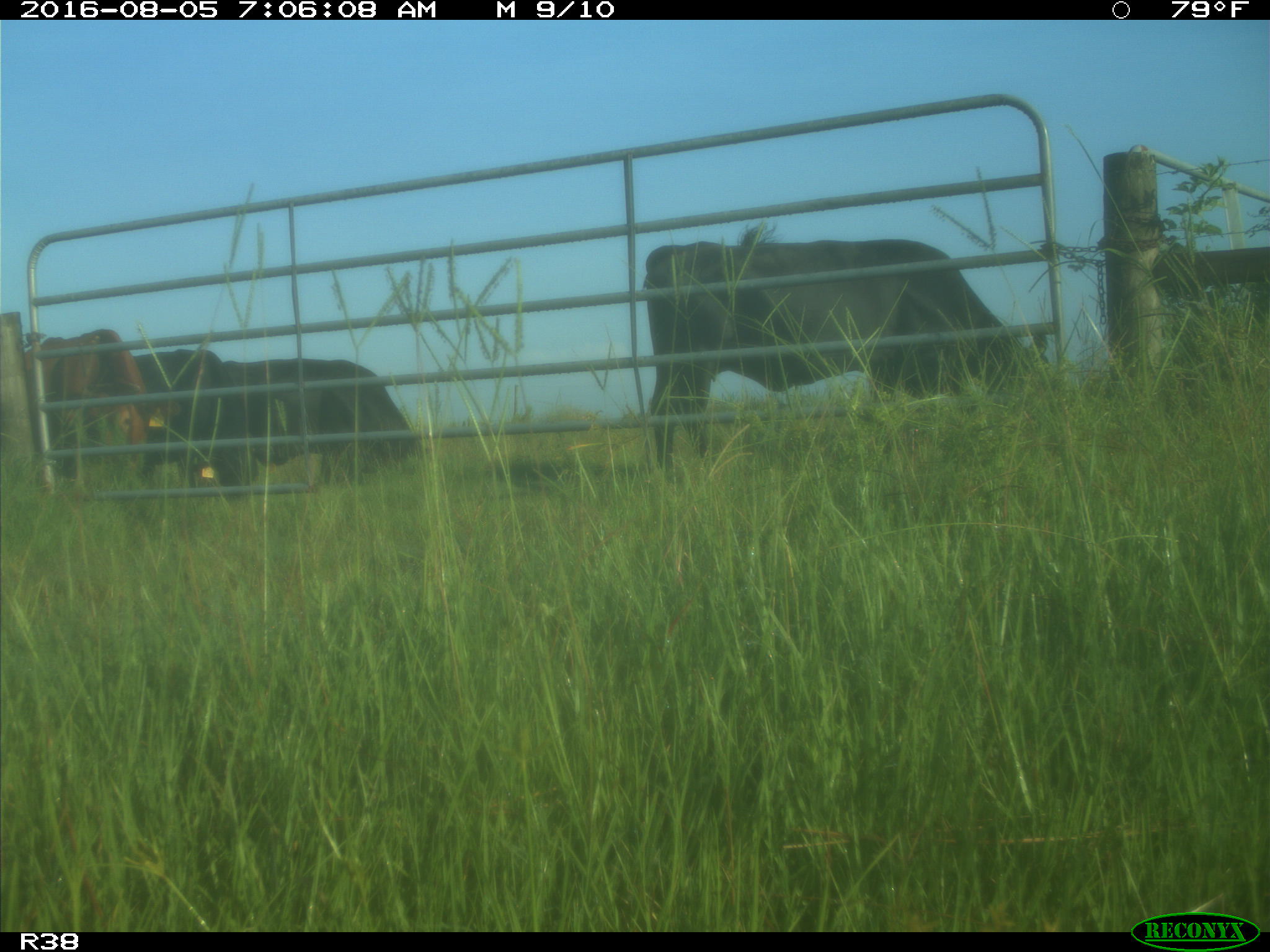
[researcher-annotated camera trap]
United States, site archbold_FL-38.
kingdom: Animalia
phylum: Chordata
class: Mammalia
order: Artiodactyla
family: Bovidae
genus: Bos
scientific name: Bos taurus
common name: domestic cow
Bos taurus (domestic cow).